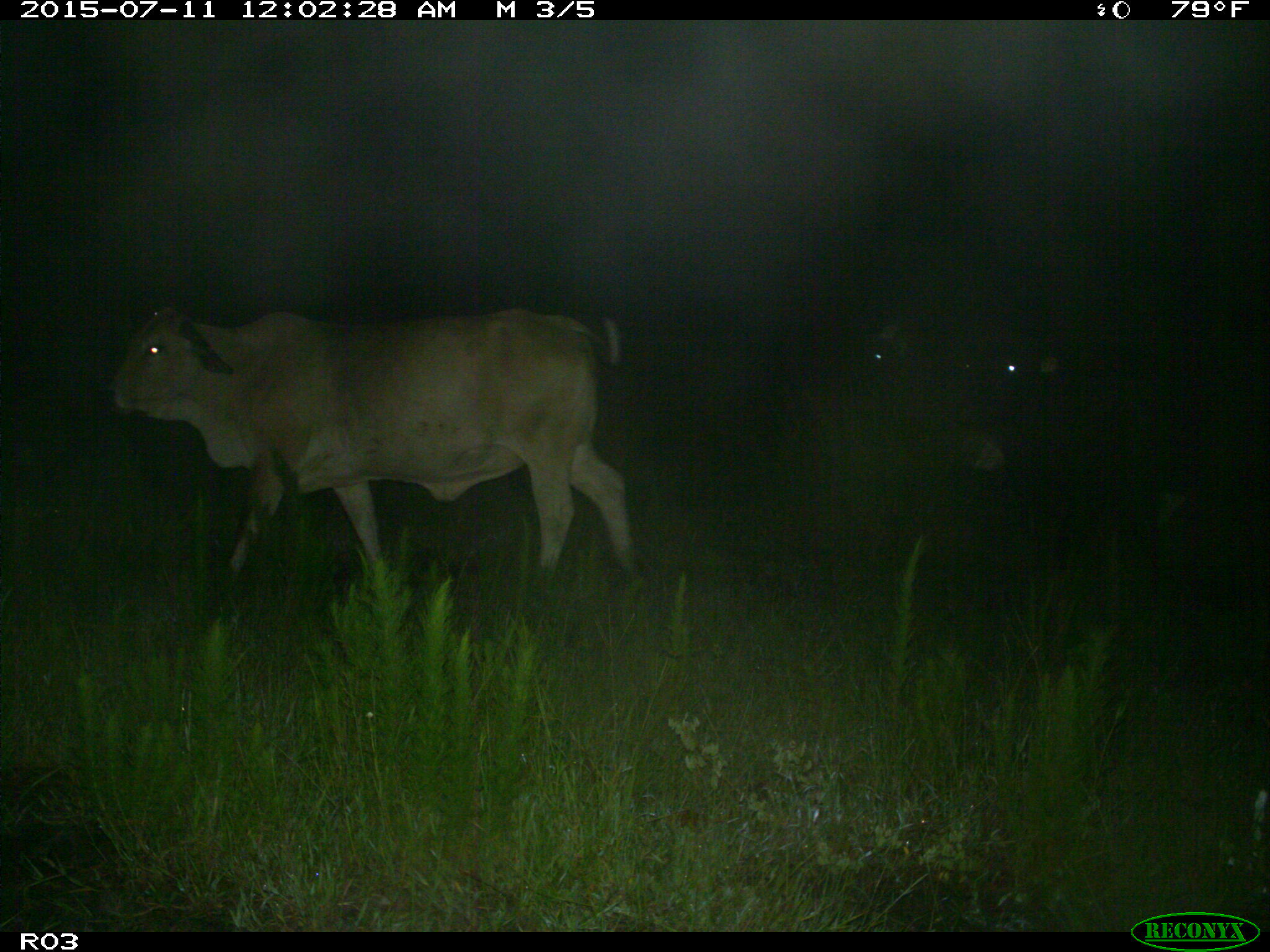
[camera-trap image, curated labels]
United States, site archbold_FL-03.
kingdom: Animalia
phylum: Chordata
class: Mammalia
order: Artiodactyla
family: Bovidae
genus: Bos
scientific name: Bos taurus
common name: domestic cow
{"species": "Bos taurus (domestic cow)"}